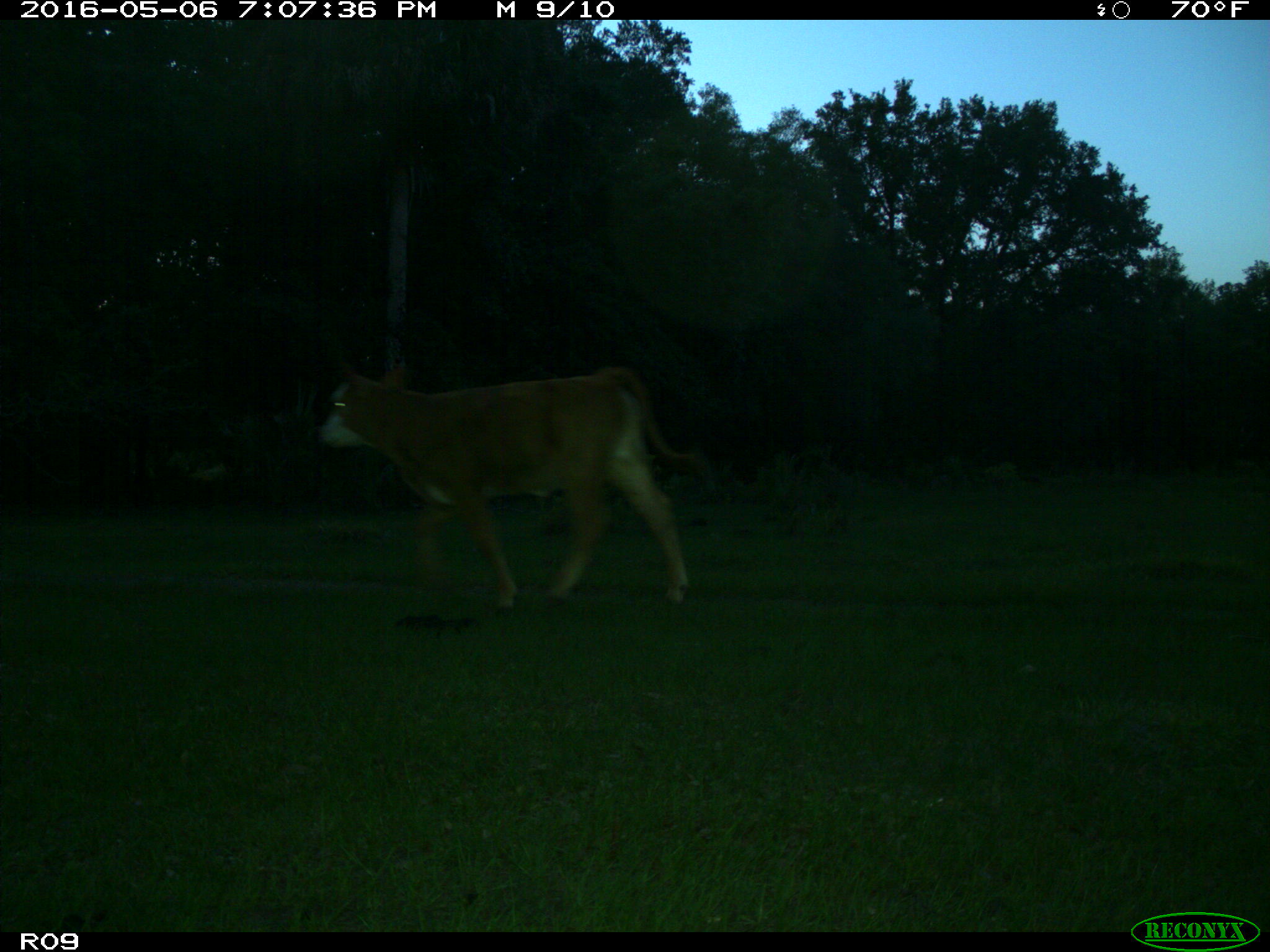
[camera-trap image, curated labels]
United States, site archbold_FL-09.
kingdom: Animalia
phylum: Chordata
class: Mammalia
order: Artiodactyla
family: Bovidae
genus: Bos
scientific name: Bos taurus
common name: domestic cow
Bos taurus (domestic cow).